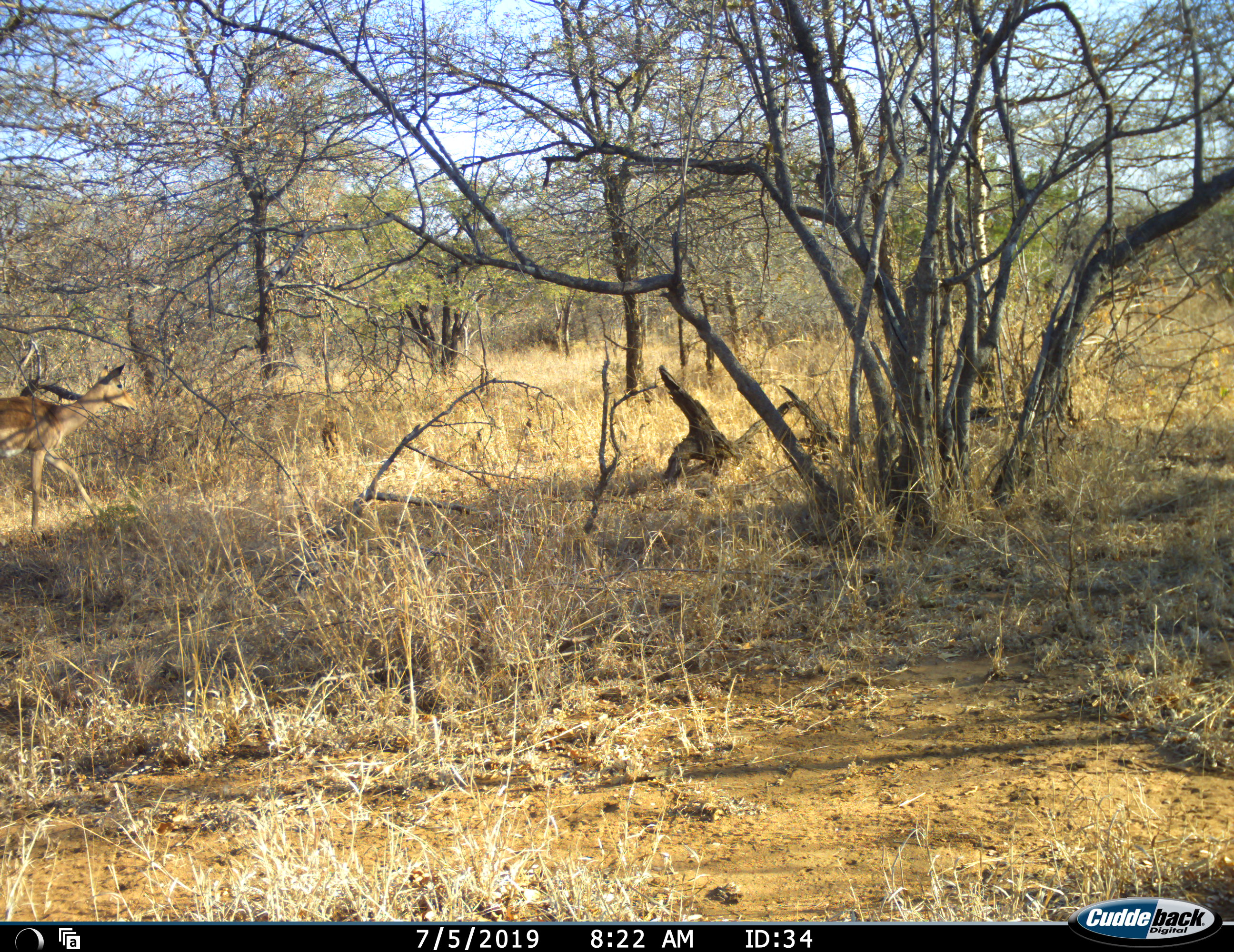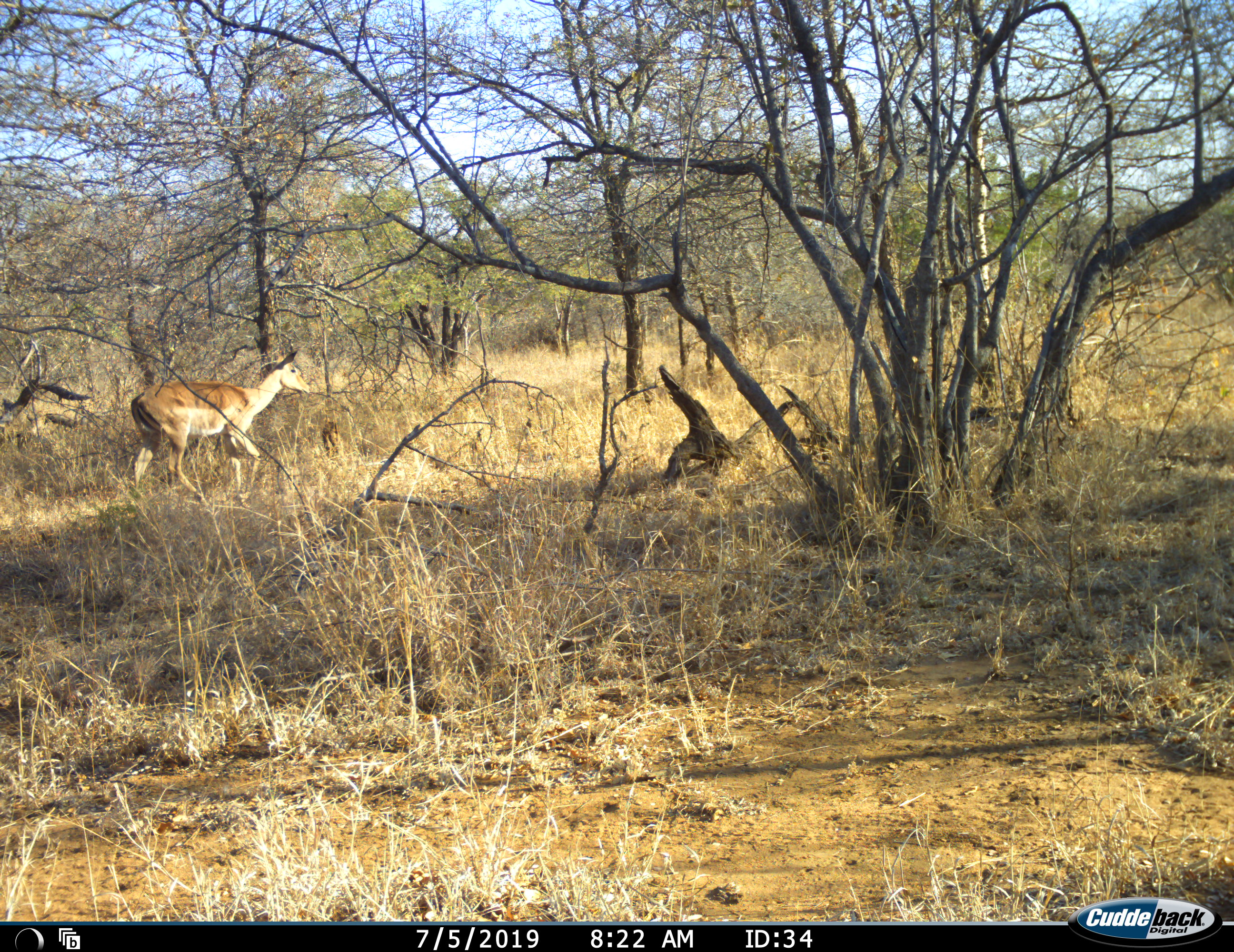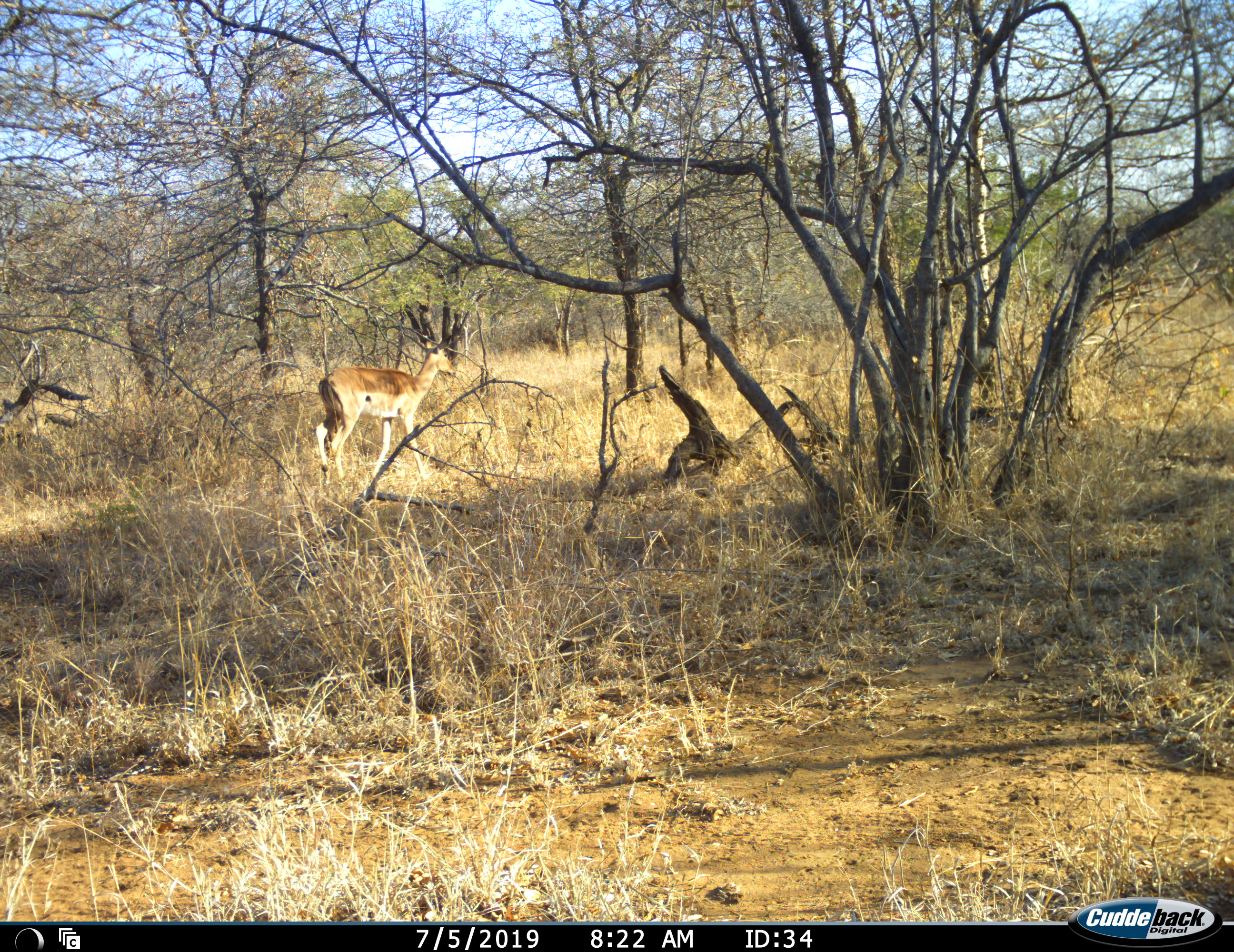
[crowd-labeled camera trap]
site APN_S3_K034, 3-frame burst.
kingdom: Animalia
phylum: Chordata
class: Mammalia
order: Artiodactyla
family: Bovidae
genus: Aepyceros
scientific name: Aepyceros melampus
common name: impala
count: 1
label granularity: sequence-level